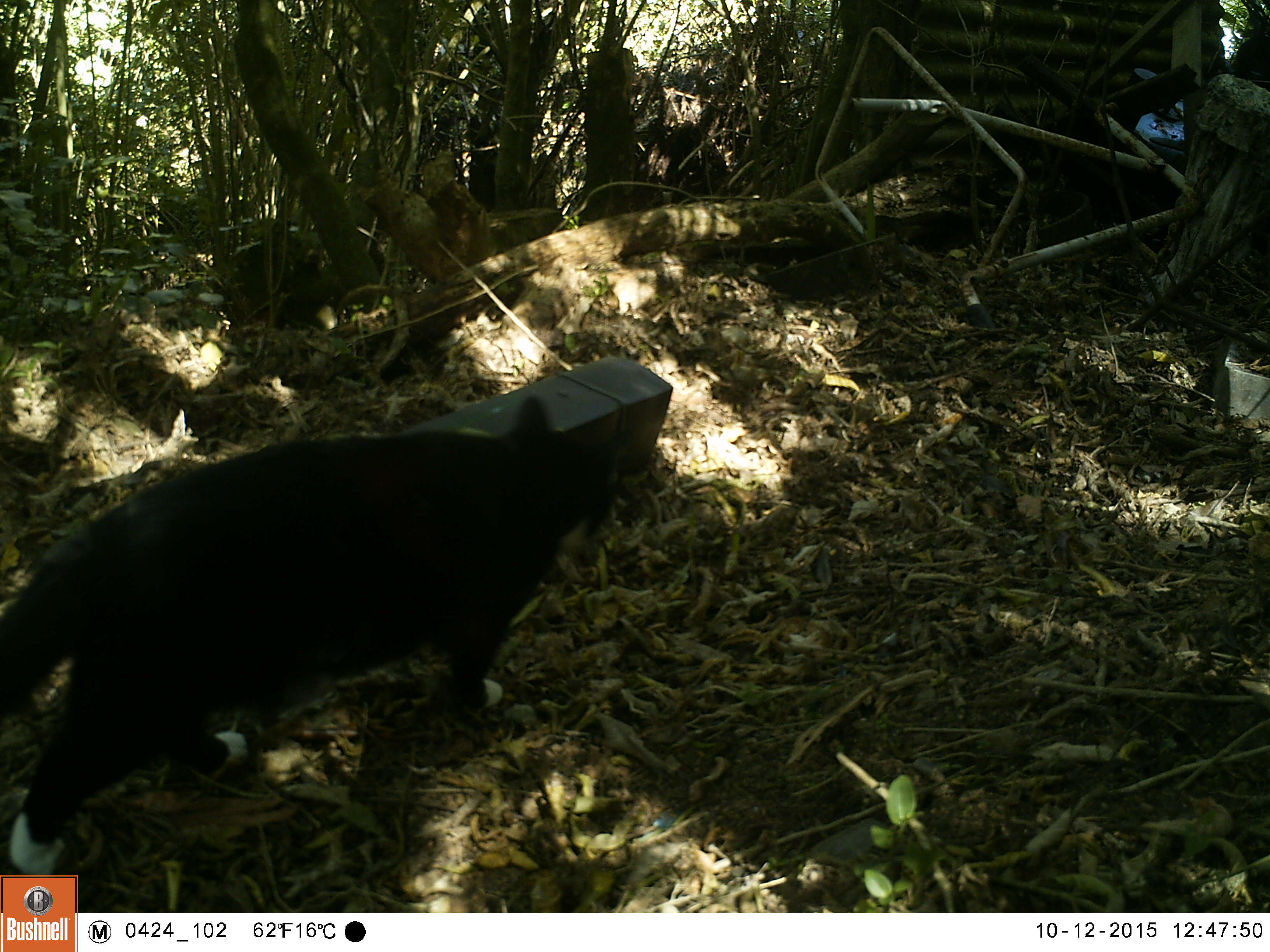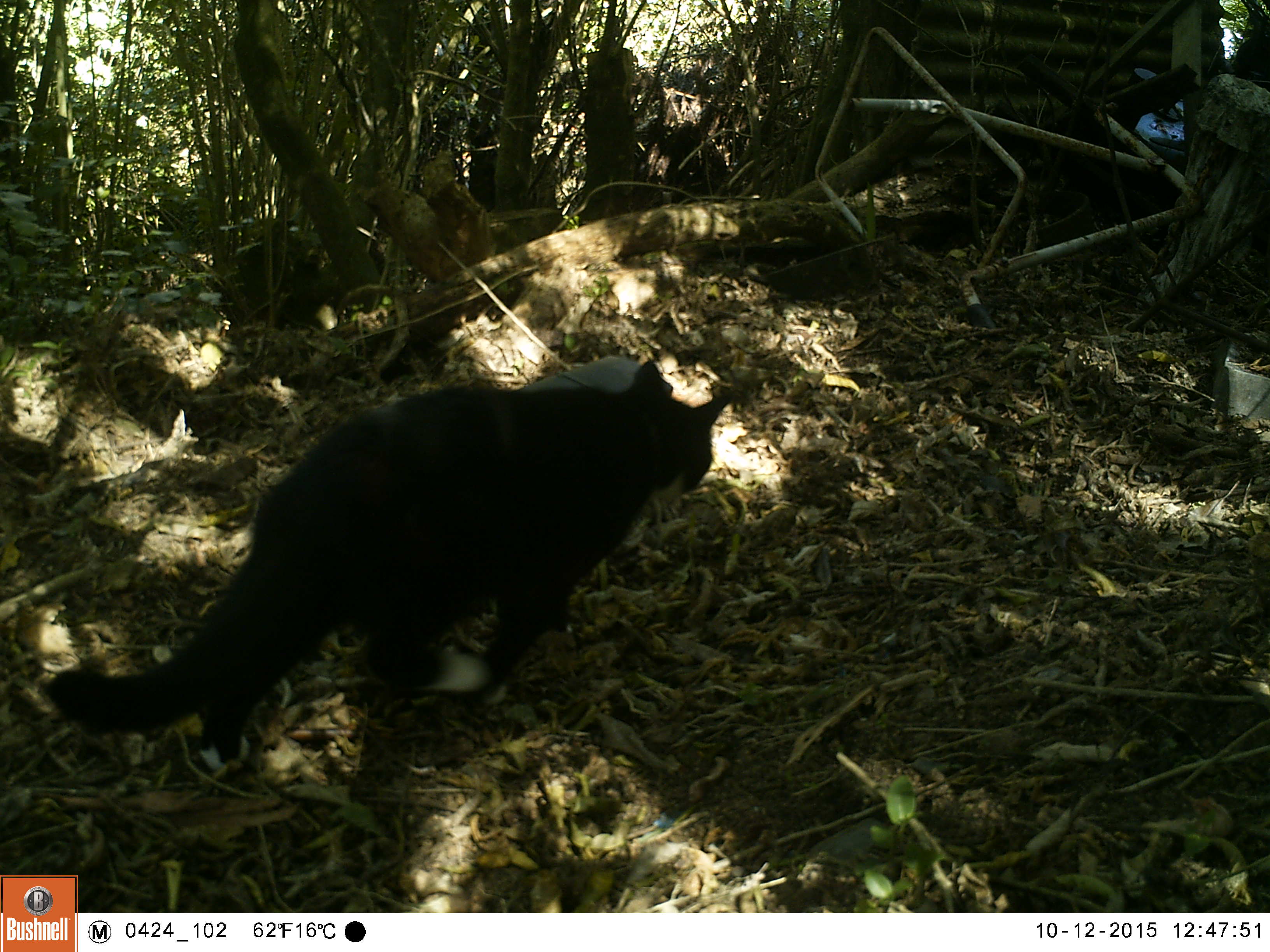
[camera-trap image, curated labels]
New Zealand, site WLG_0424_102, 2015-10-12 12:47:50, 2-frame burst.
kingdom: Animalia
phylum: Chordata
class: Mammalia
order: Carnivora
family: Felidae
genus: Felis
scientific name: Felis catus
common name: domestic cat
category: cat